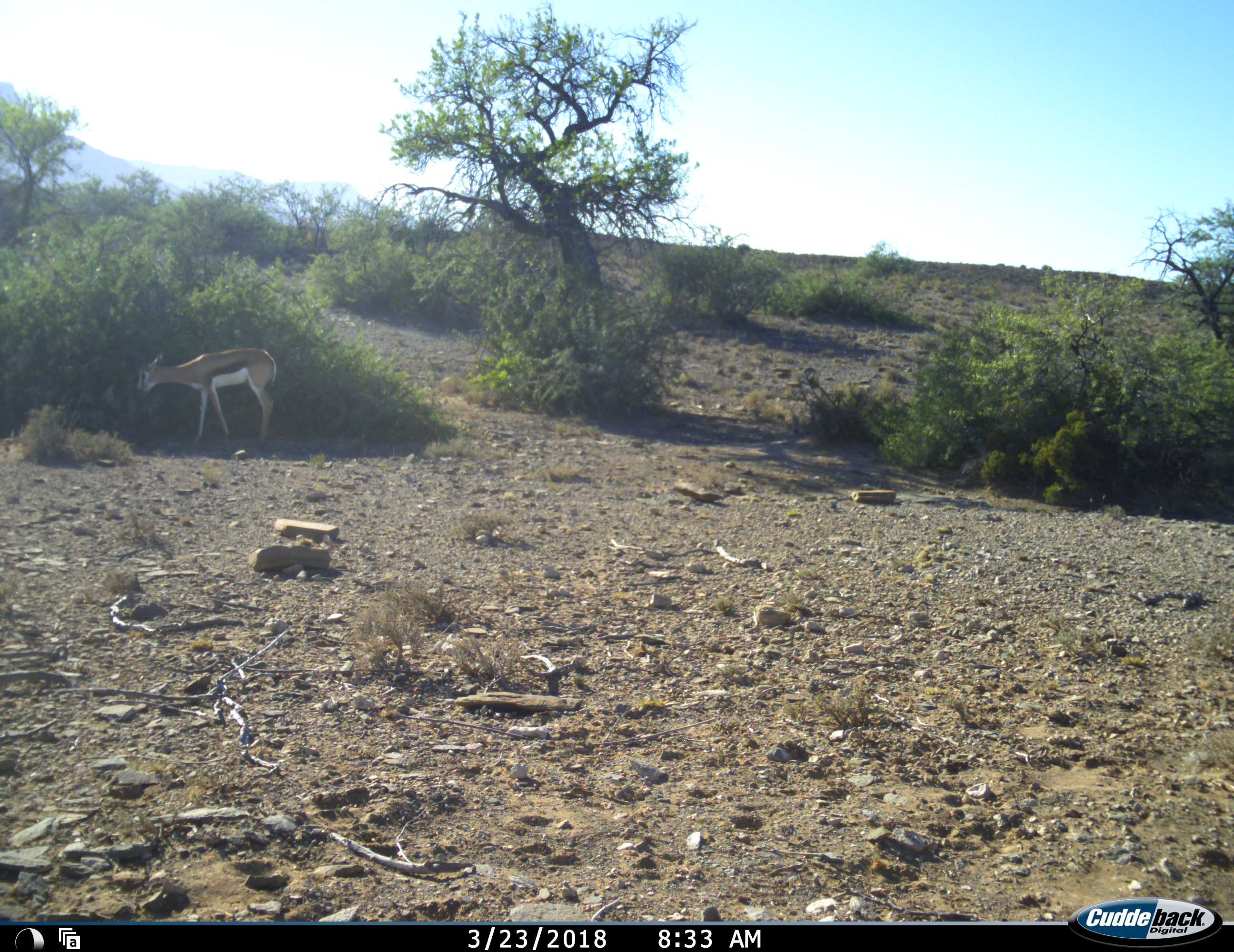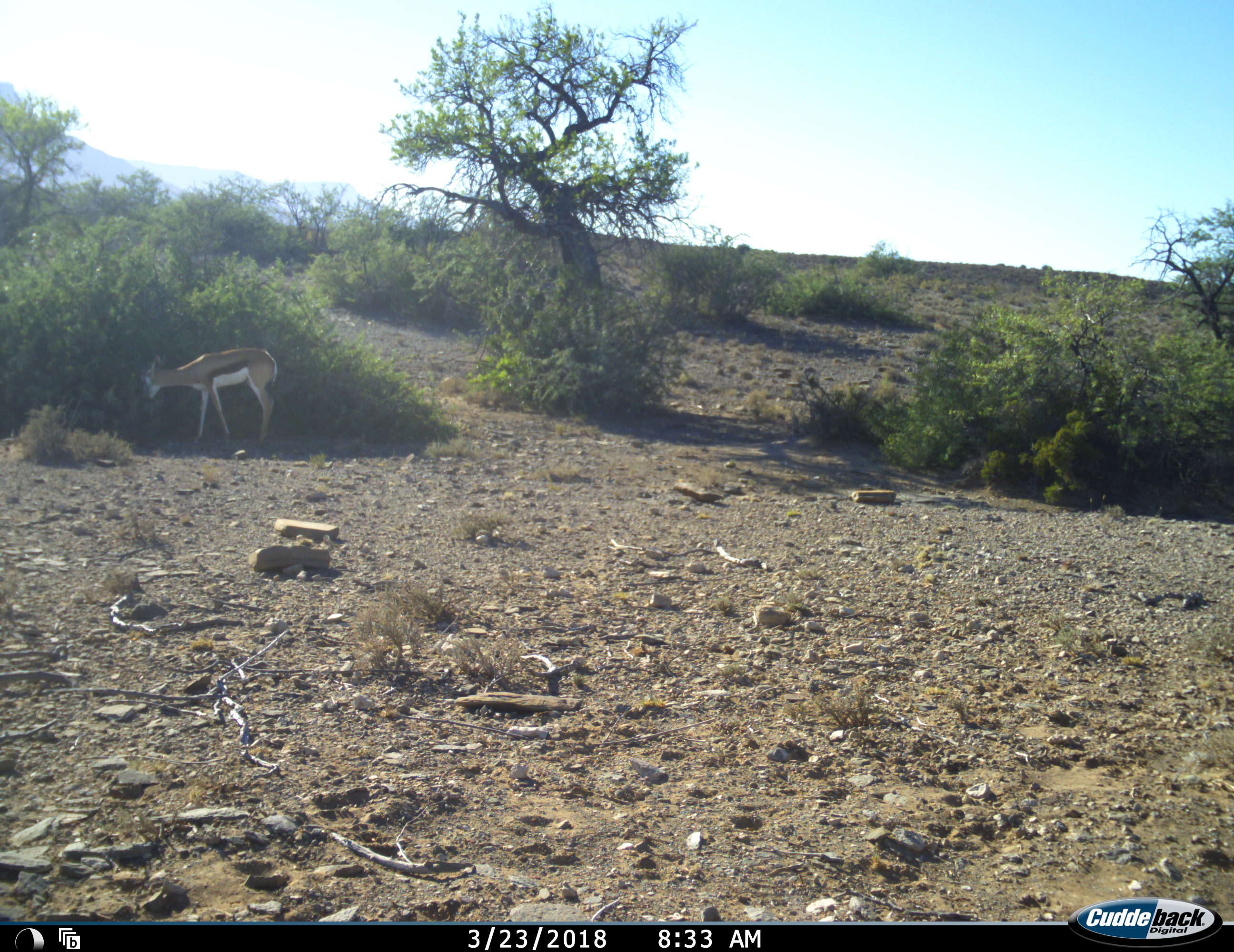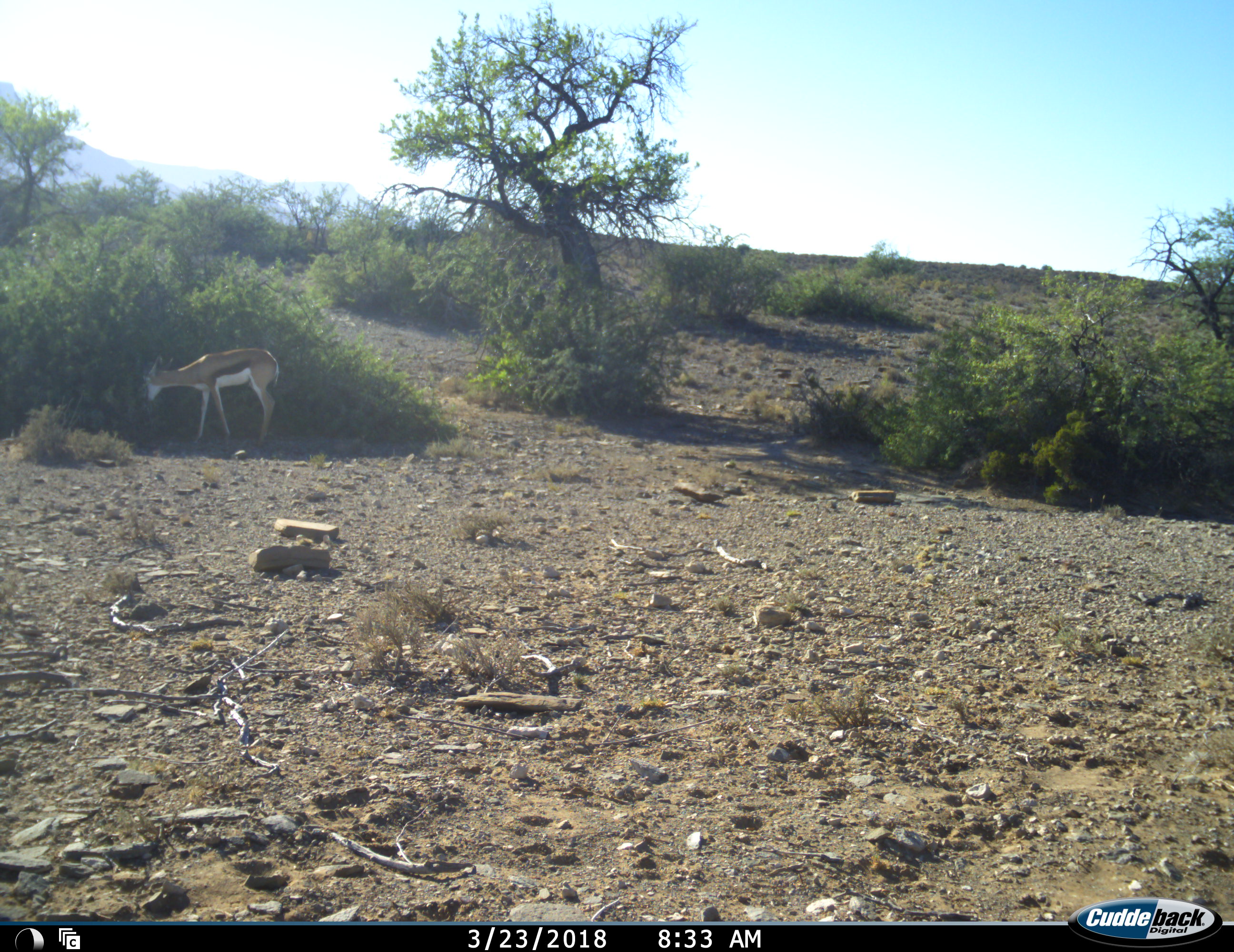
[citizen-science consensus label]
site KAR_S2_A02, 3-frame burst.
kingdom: Animalia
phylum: Chordata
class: Mammalia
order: Artiodactyla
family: Bovidae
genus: Antidorcas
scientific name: Antidorcas marsupialis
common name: springbok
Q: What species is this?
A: Springbok (Antidorcas marsupialis).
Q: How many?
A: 1.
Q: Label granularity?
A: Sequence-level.